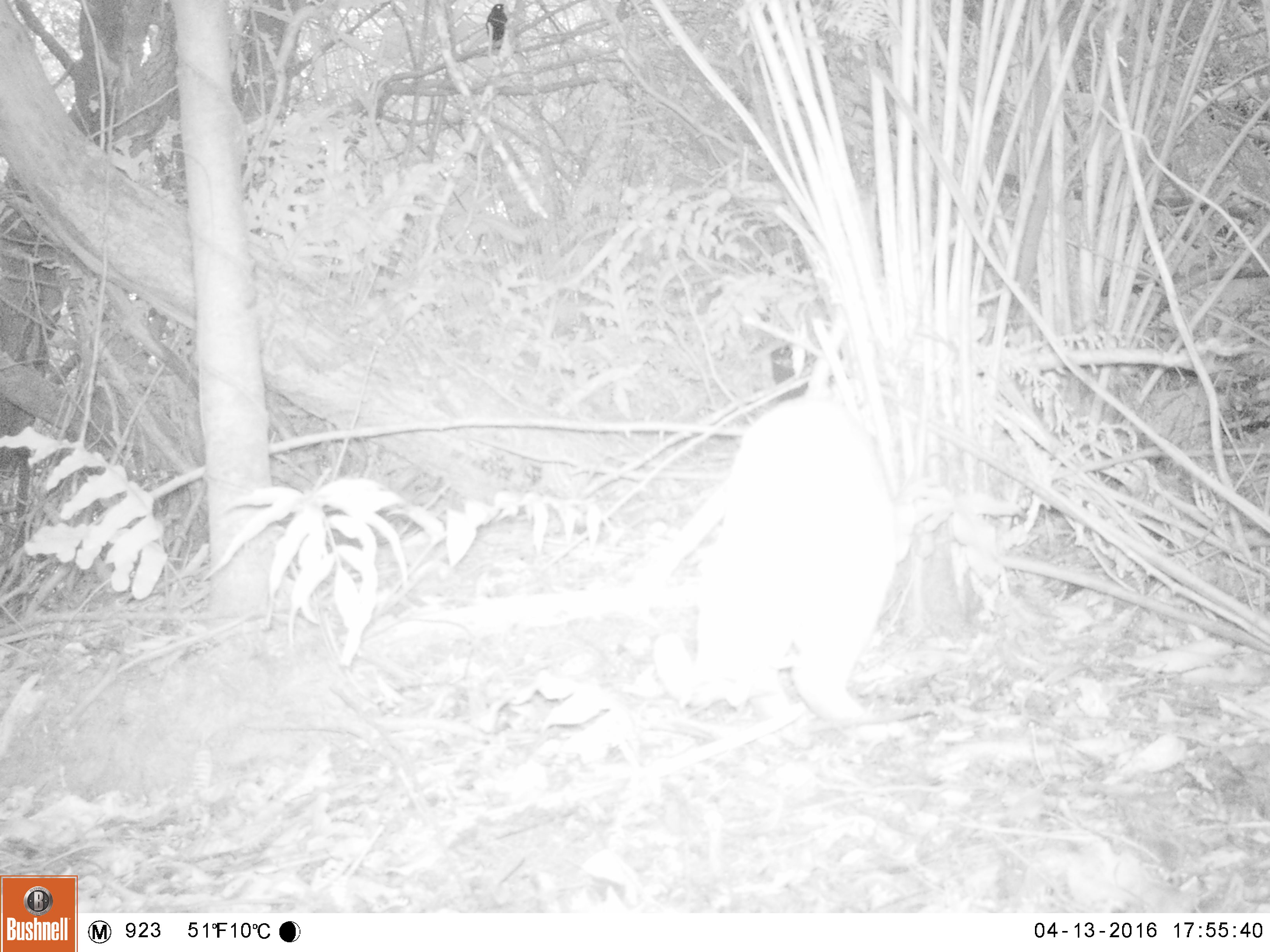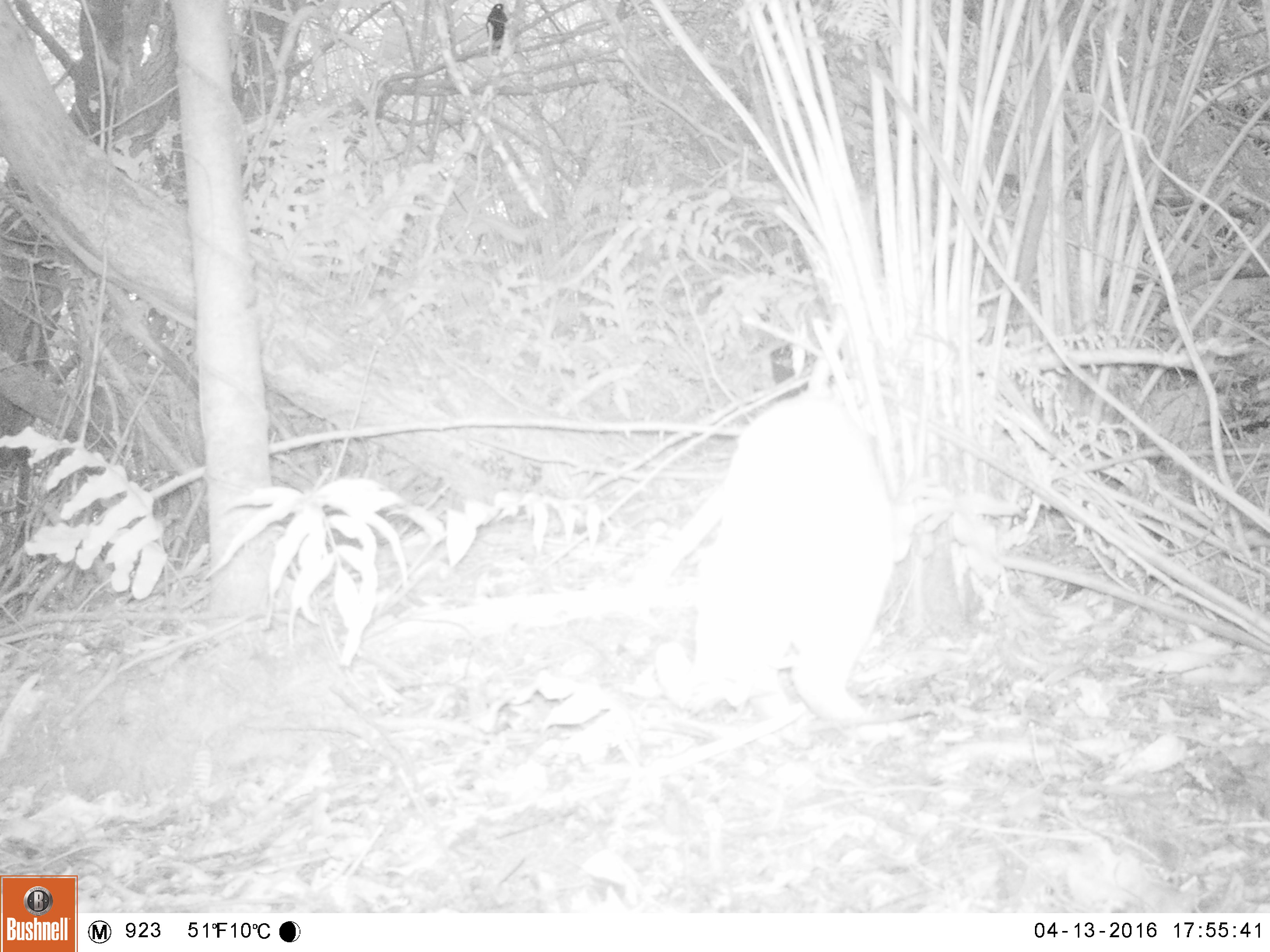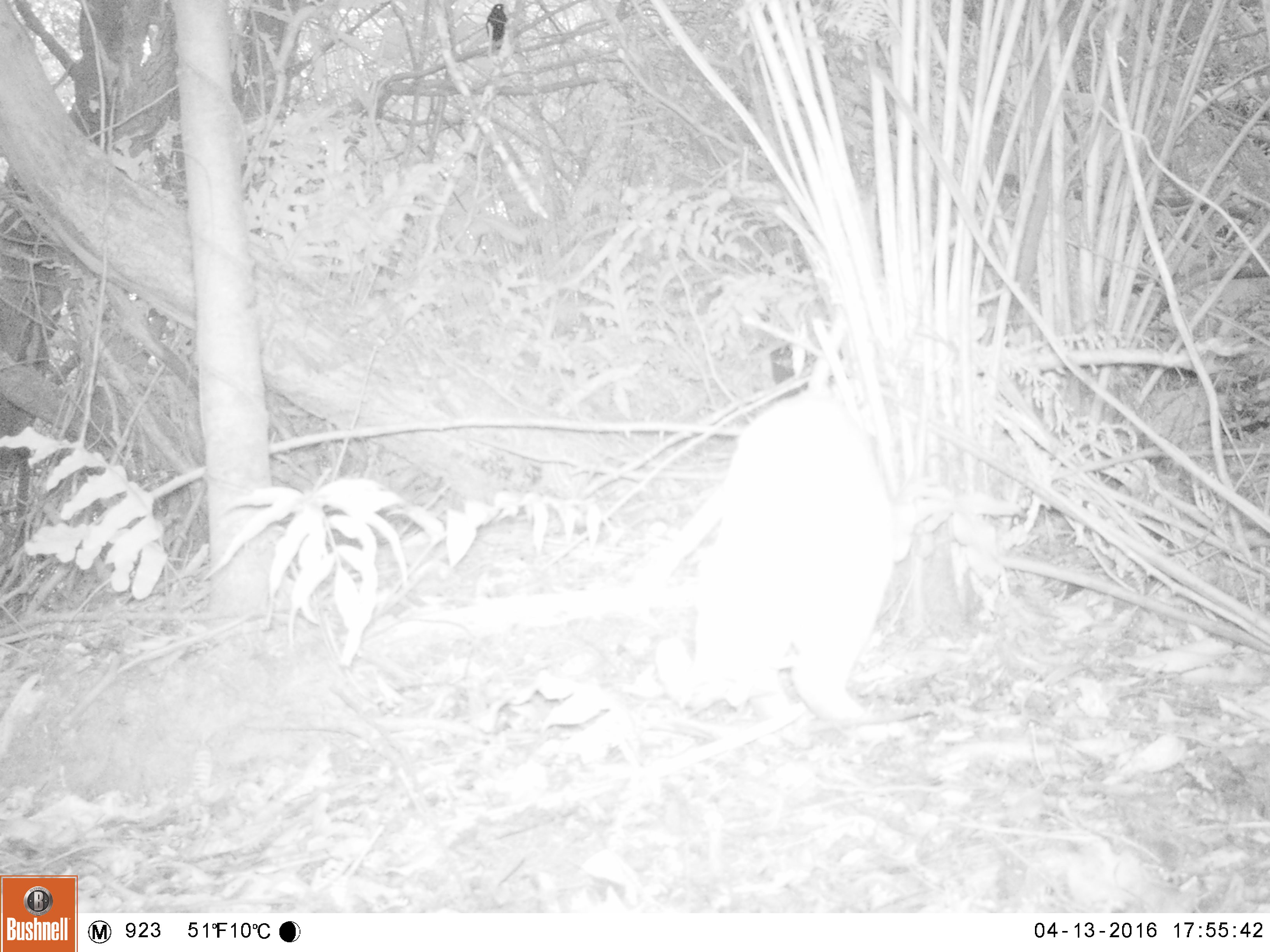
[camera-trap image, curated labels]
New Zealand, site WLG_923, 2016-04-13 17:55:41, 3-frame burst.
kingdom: Animalia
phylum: Chordata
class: Mammalia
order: Carnivora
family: Felidae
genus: Felis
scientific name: Felis catus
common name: domestic cat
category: cat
Cat (domestic cat) (Felis catus).